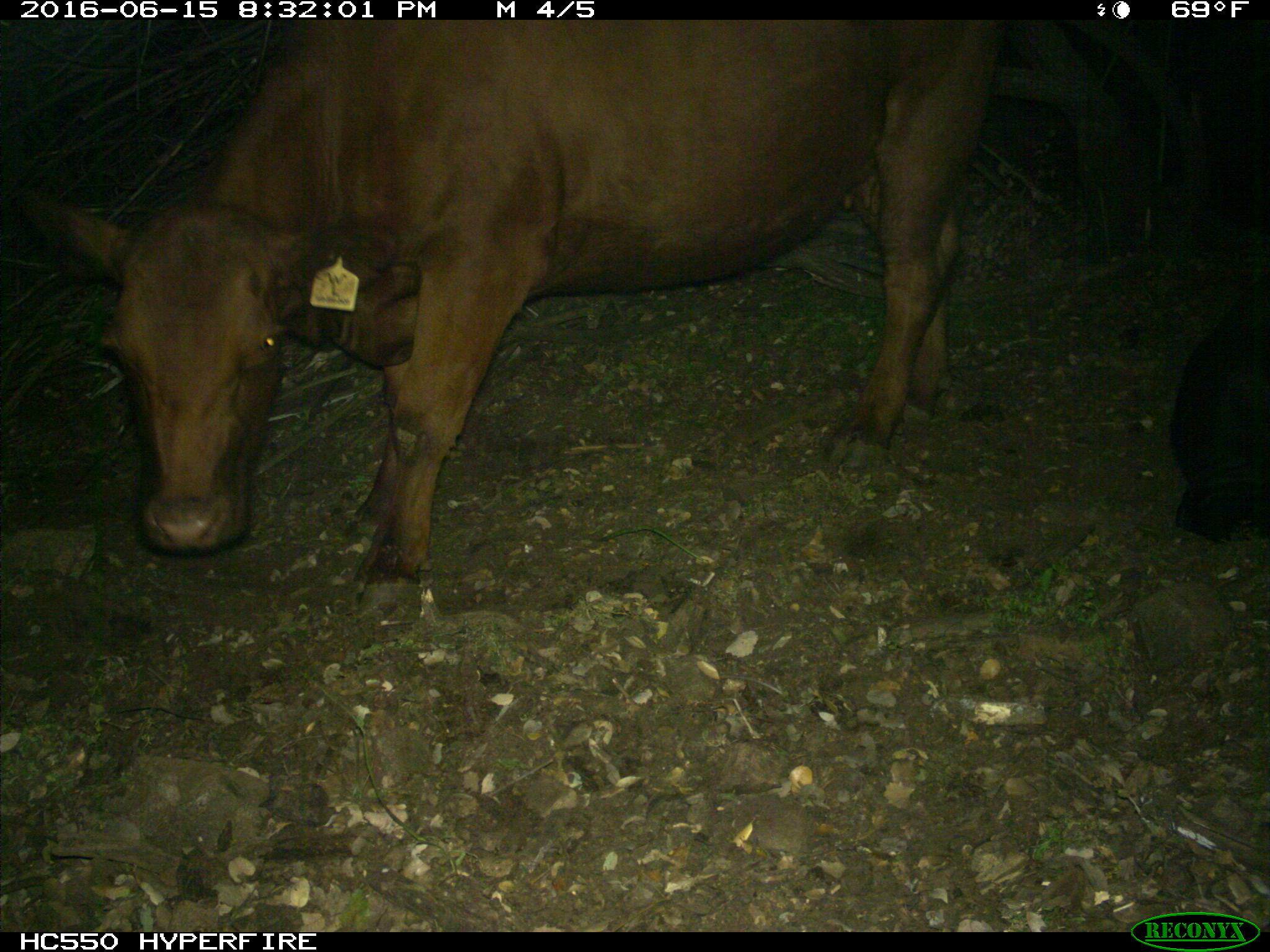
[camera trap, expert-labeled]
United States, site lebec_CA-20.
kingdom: Animalia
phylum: Chordata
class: Mammalia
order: Artiodactyla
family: Bovidae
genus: Bos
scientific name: Bos taurus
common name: domestic cow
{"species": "Bos taurus (domestic cow)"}